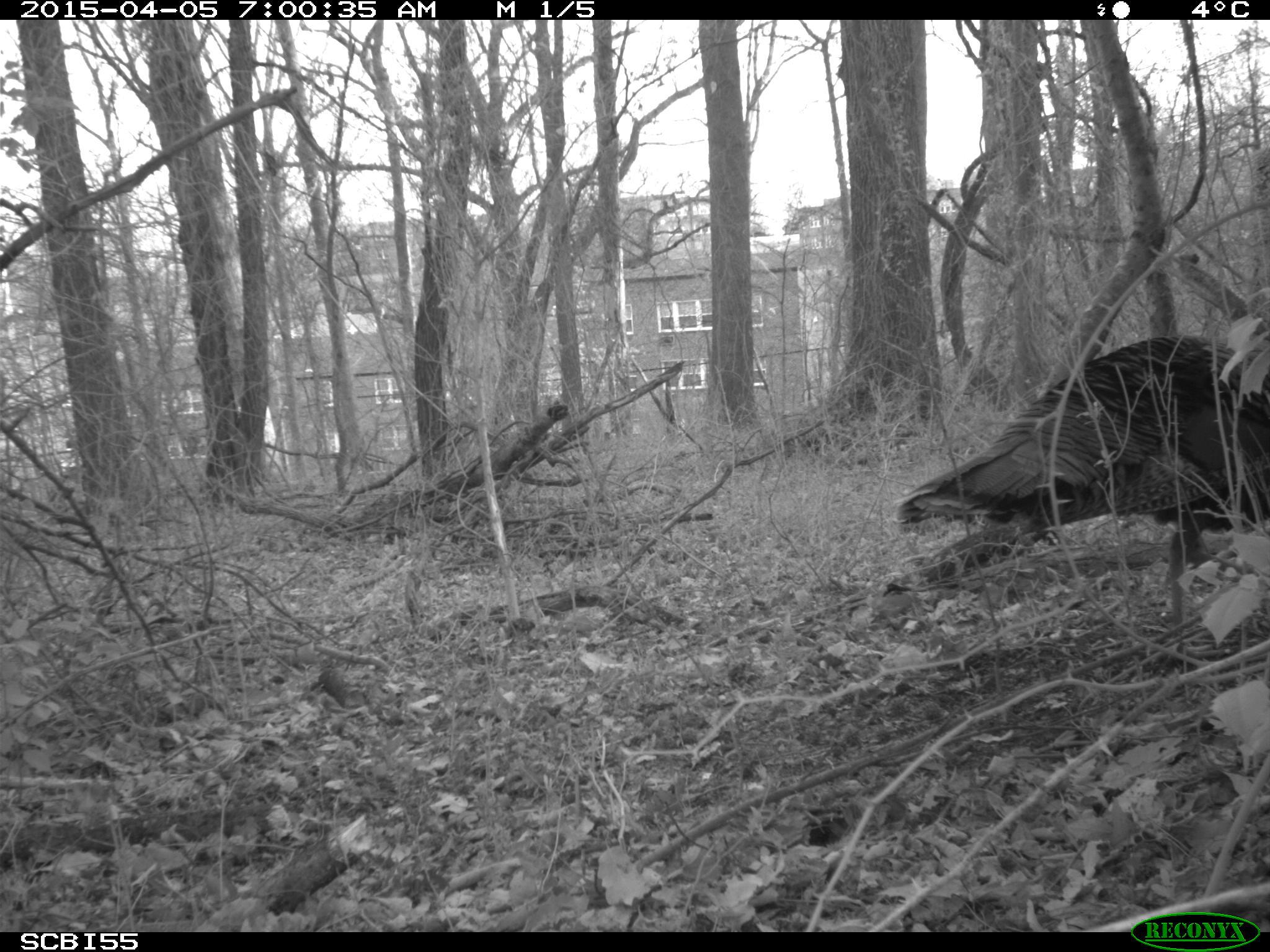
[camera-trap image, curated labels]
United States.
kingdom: Animalia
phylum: Chordata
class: Aves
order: Galliformes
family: Phasianidae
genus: Meleagris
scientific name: Meleagris gallopavo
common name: wild turkey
Wild Turkey (Meleagris gallopavo).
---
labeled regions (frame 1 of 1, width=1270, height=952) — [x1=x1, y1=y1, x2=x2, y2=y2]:
Wild Turkey: [x1=887, y1=330, x2=1265, y2=557]